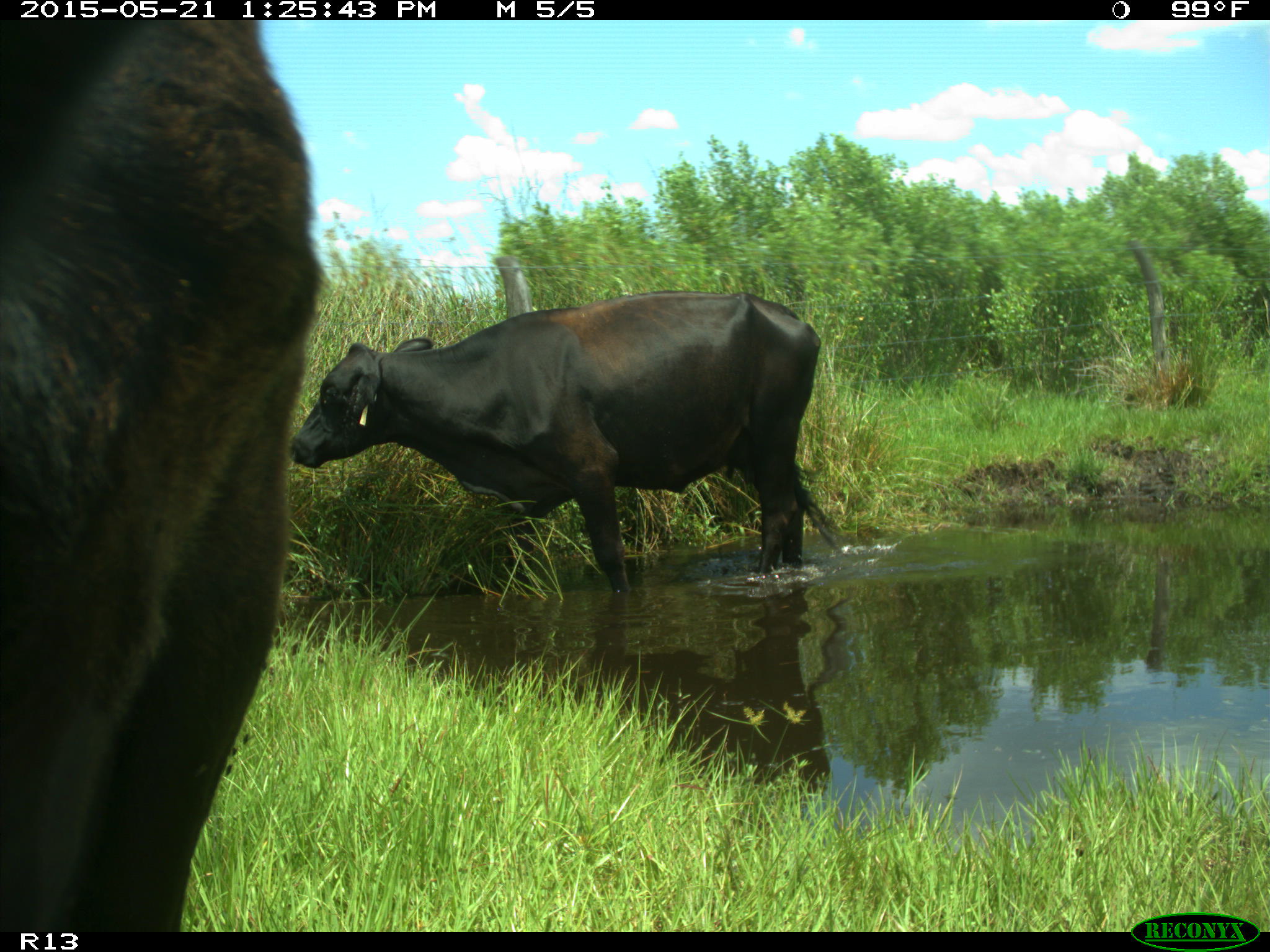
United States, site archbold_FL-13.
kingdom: Animalia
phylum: Chordata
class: Mammalia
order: Artiodactyla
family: Bovidae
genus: Bos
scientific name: Bos taurus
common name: domestic cow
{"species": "Bos taurus (domestic cow)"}